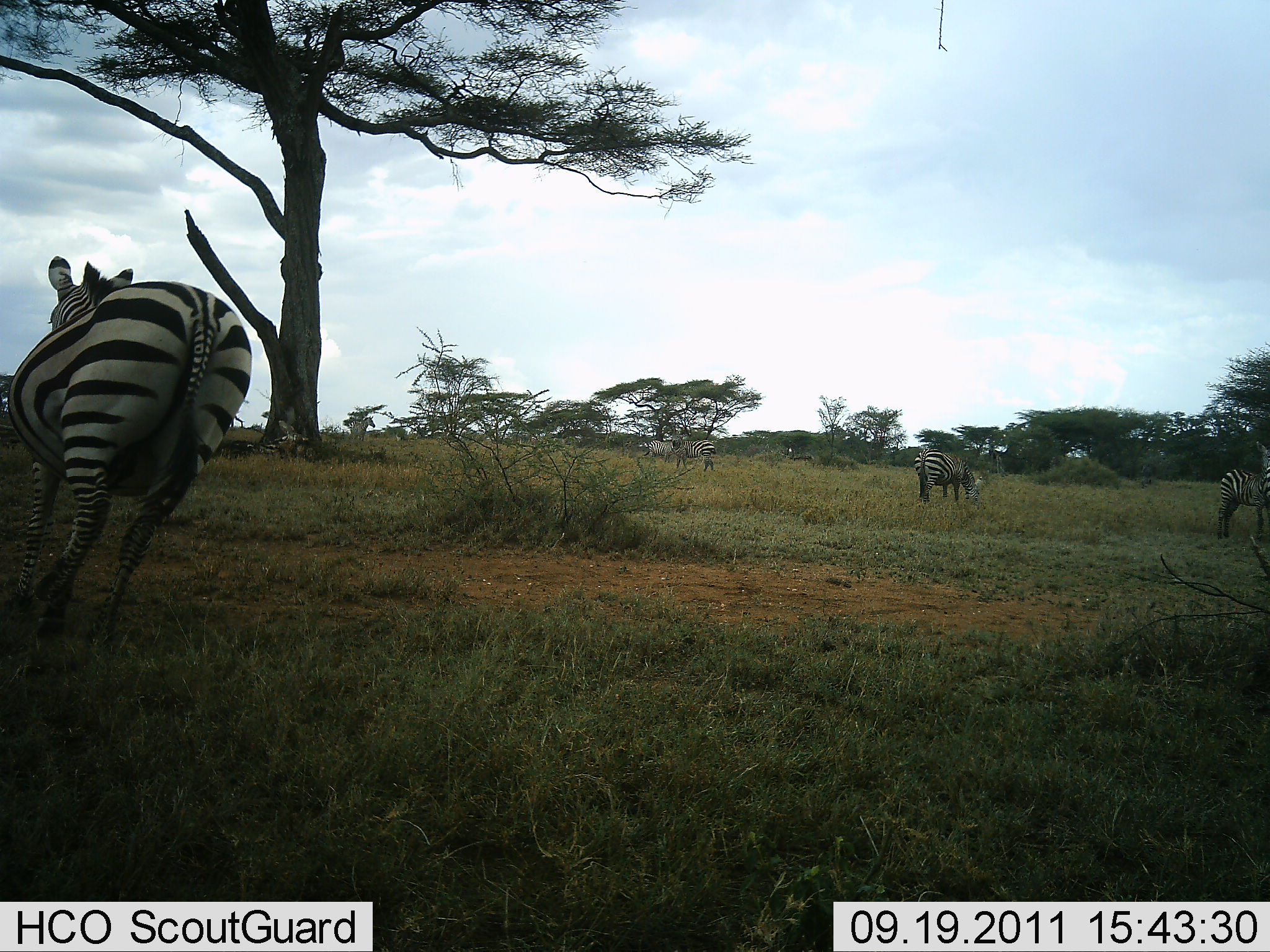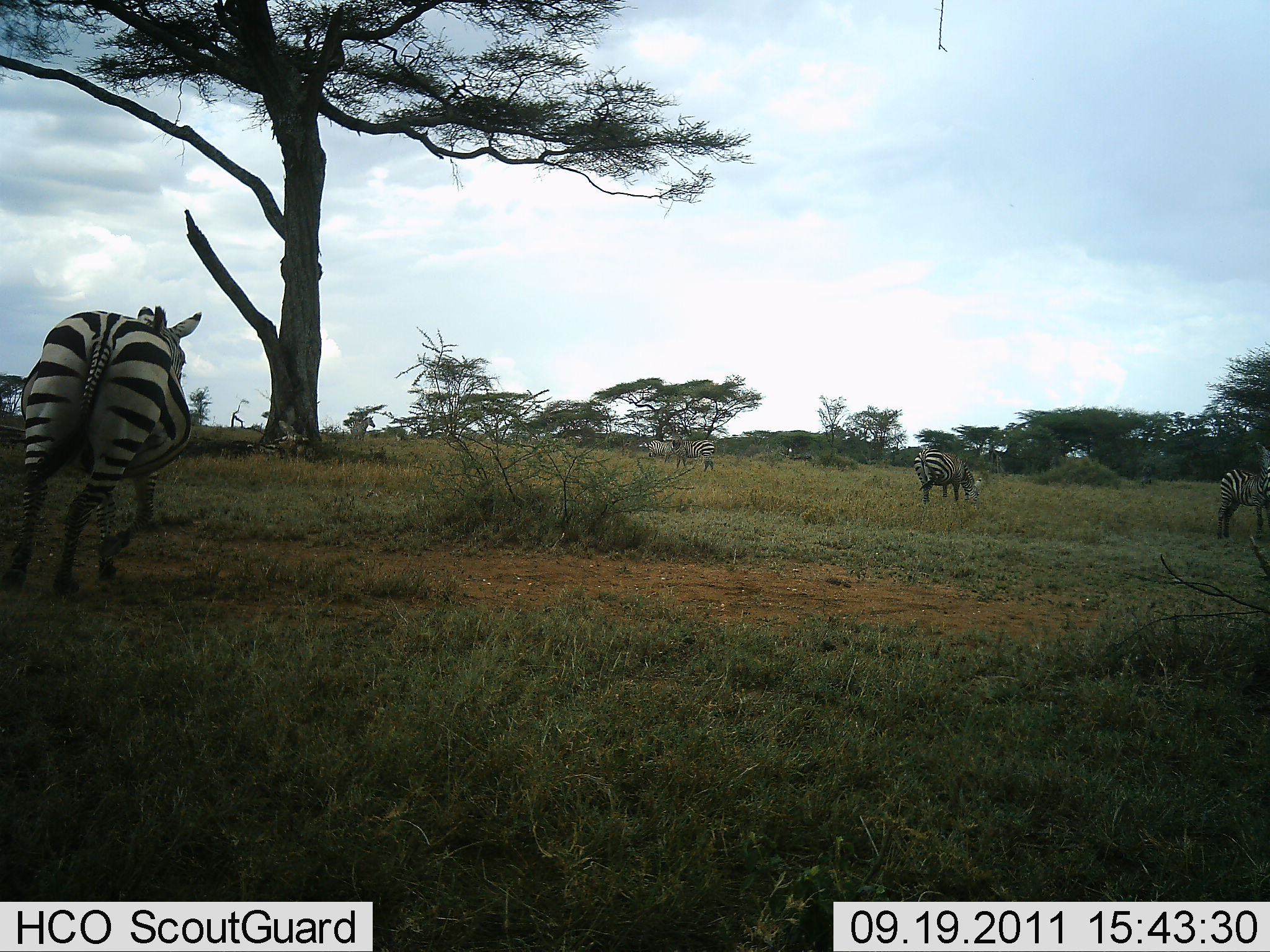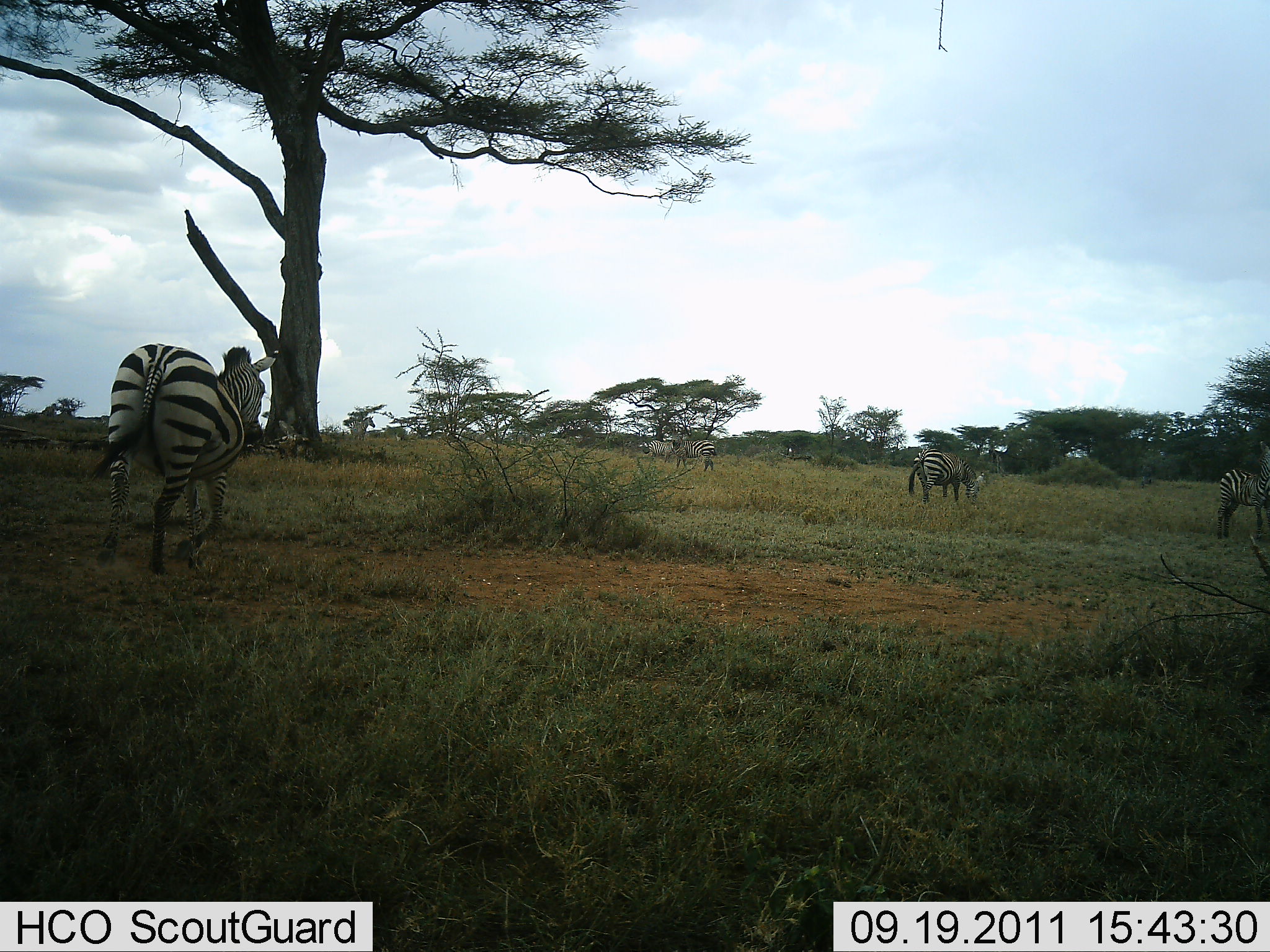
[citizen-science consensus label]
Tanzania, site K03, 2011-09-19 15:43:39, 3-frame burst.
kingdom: Animalia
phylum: Chordata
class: Mammalia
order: Perissodactyla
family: Equidae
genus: Equus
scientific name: Equus quagga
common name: plains zebra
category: zebra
Zebra (plains zebra) (Equus quagga), count 3. Behavior (volunteer vote fractions): standing 60%, resting 0%, moving 100%, interacting 0%. Young present (vote fraction): 0%. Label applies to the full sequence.